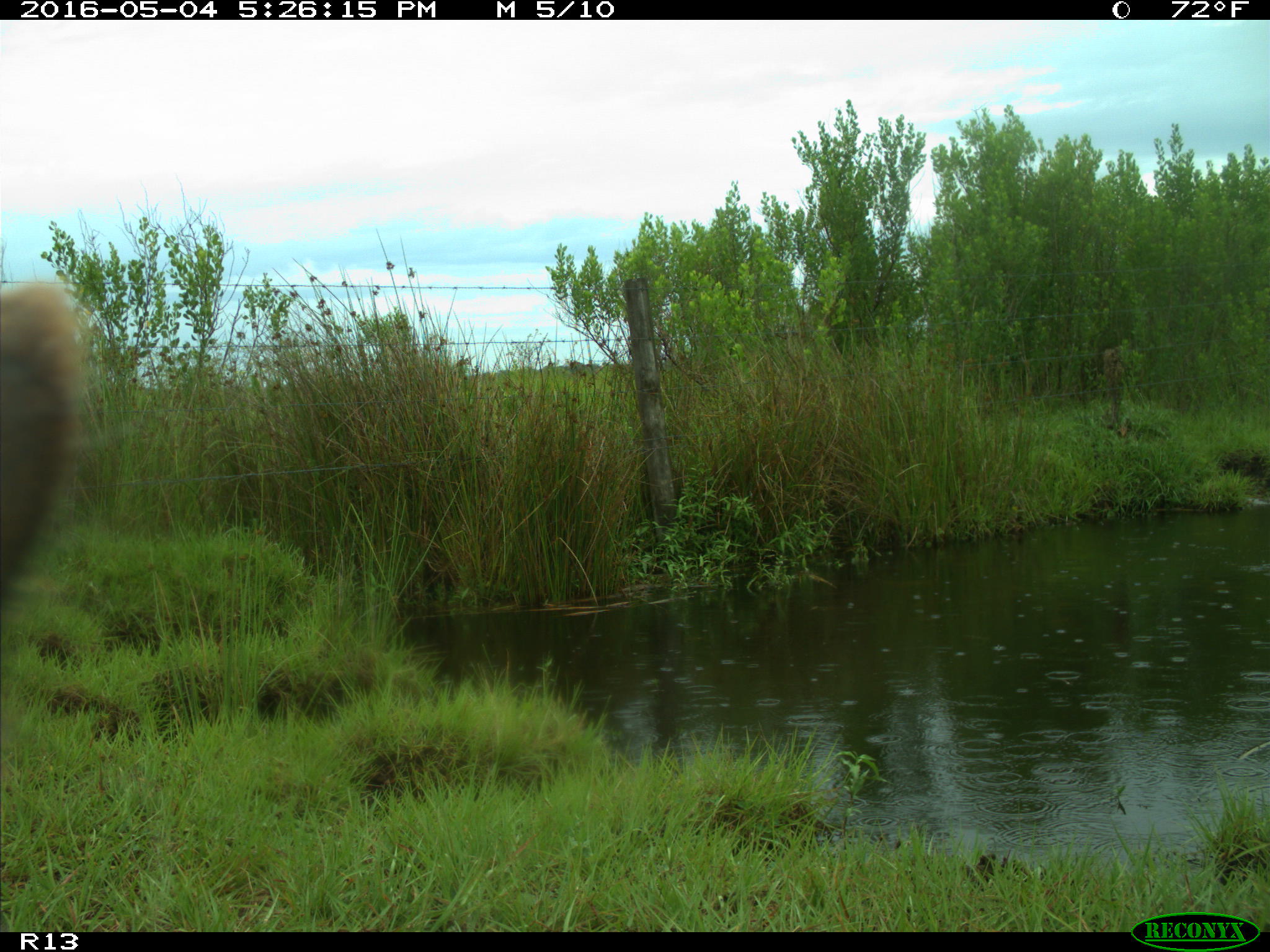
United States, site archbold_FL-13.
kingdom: Animalia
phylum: Chordata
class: Mammalia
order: Artiodactyla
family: Bovidae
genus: Bos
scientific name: Bos taurus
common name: domestic cow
Bos taurus (domestic cow).